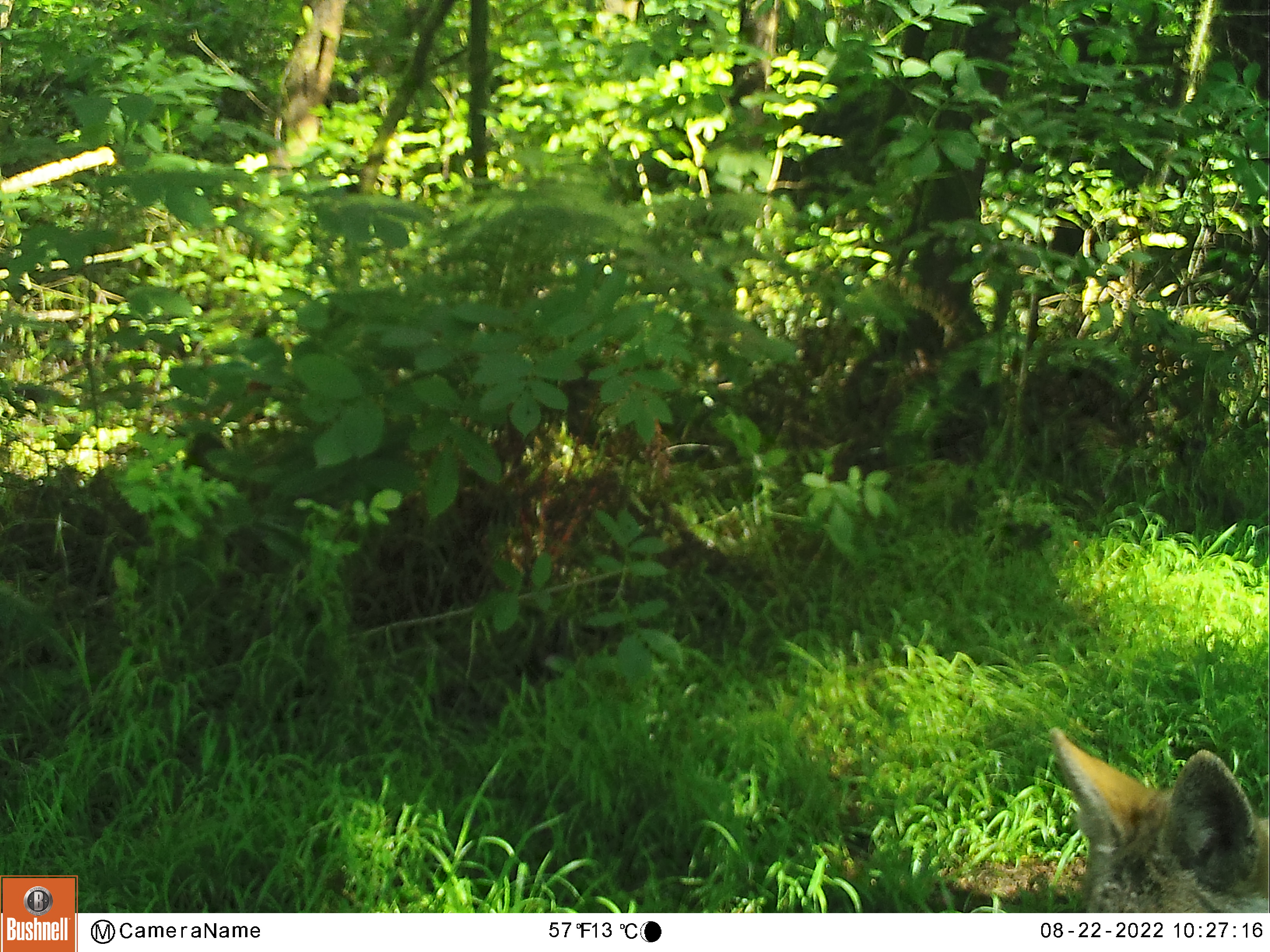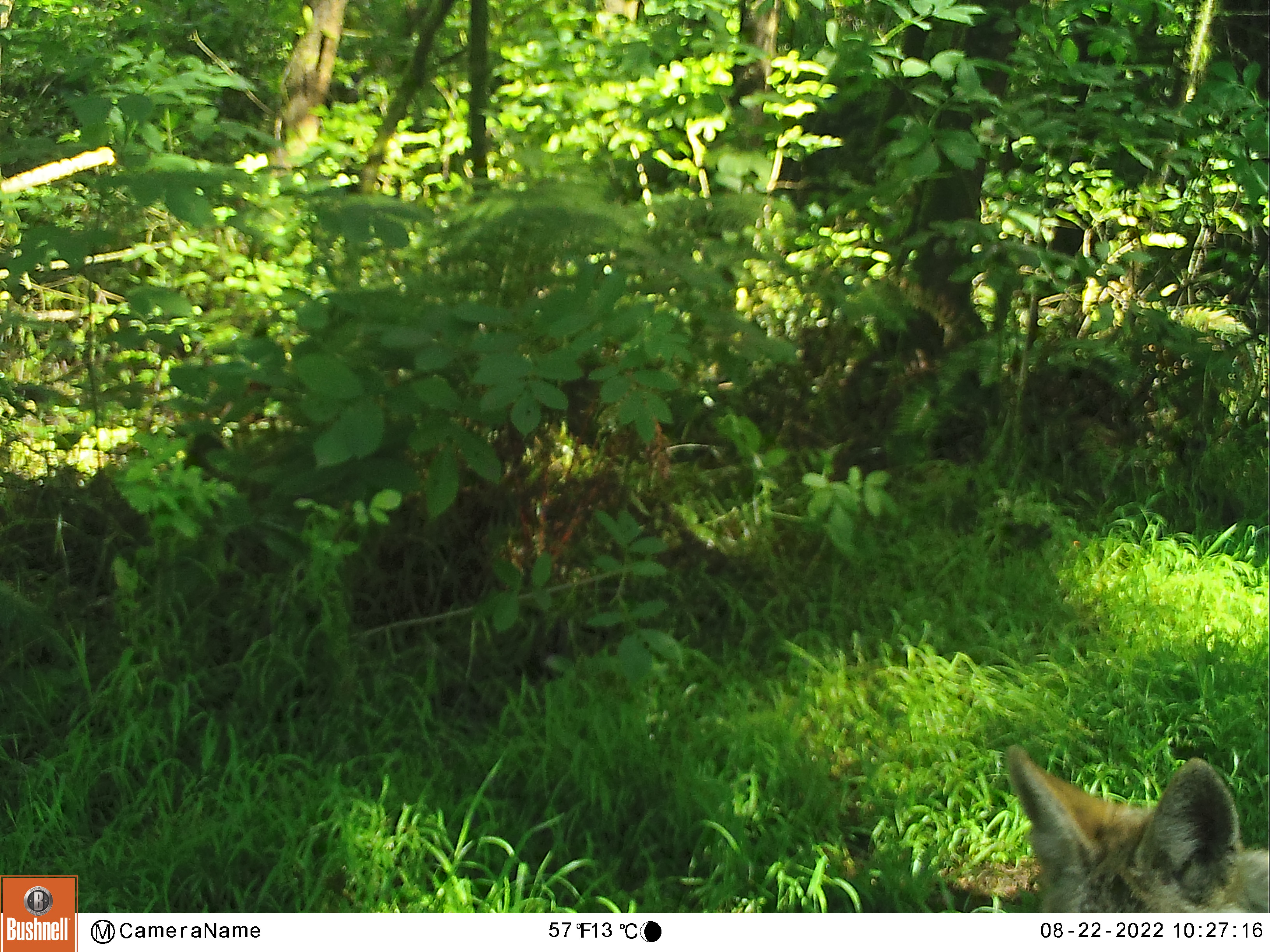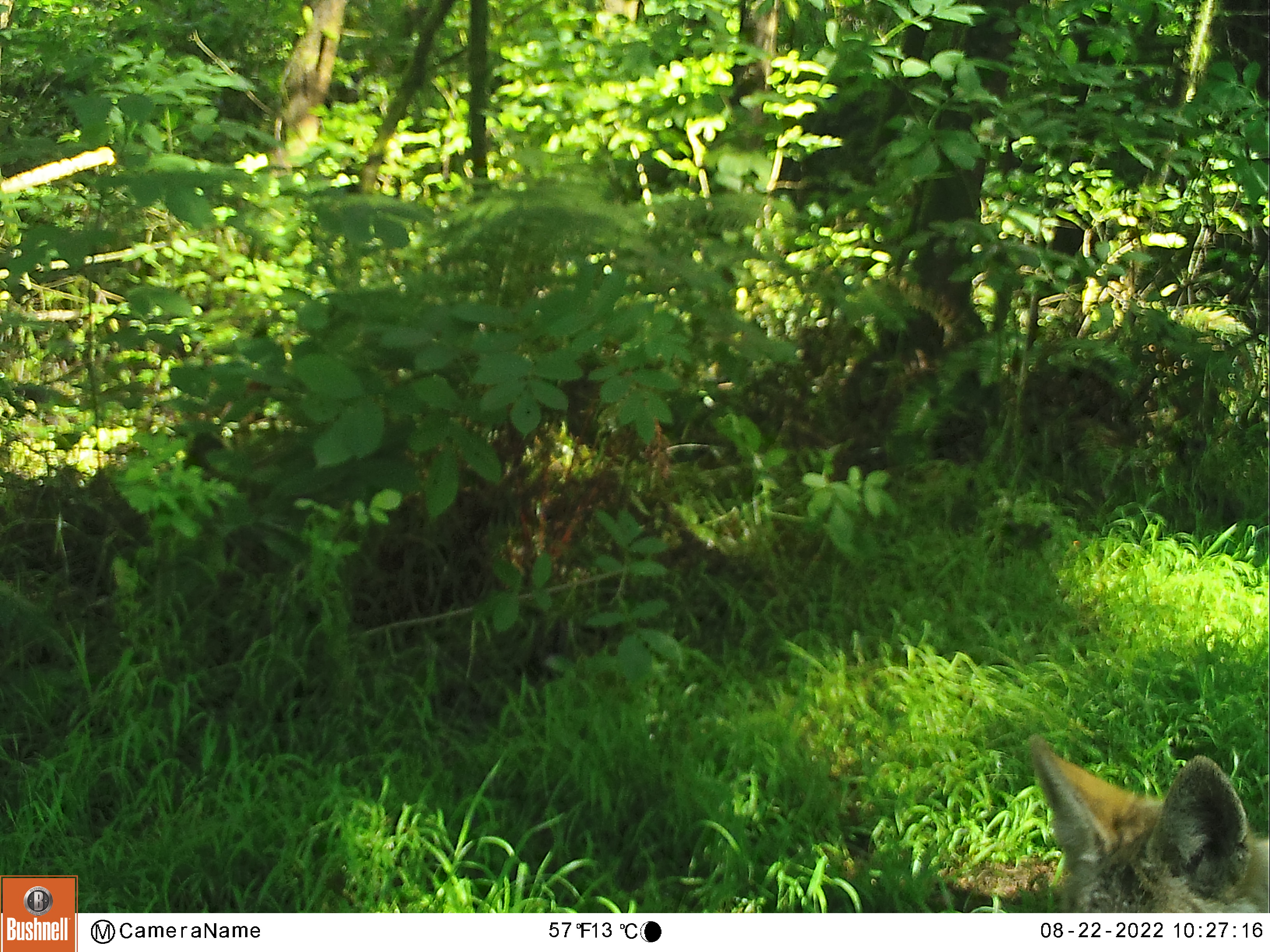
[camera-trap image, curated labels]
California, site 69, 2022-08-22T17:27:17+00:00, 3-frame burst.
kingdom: Animalia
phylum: Chordata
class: Mammalia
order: Carnivora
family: Canidae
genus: Canis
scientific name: Canis latrans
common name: coyote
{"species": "coyote (Canis latrans)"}